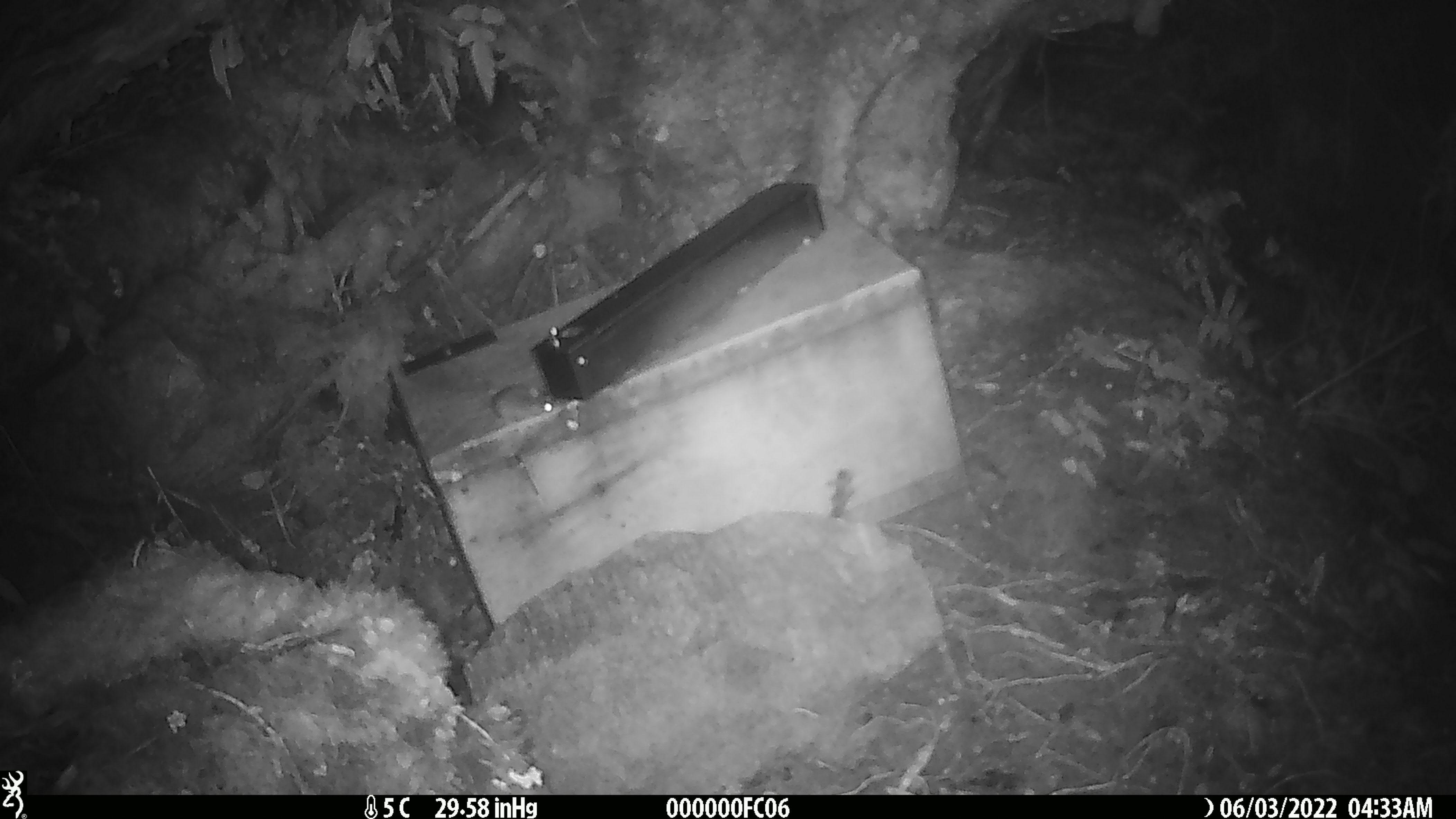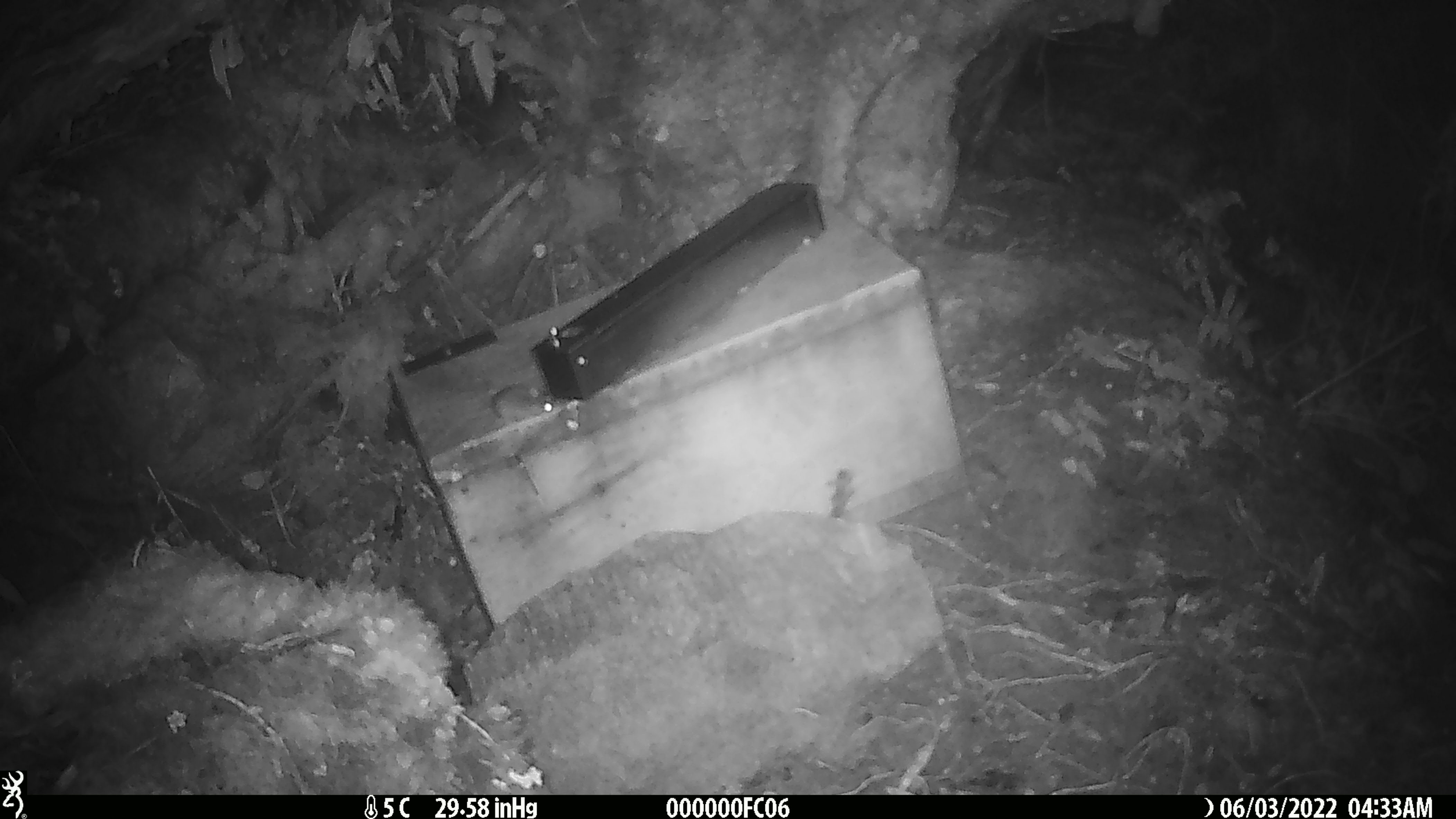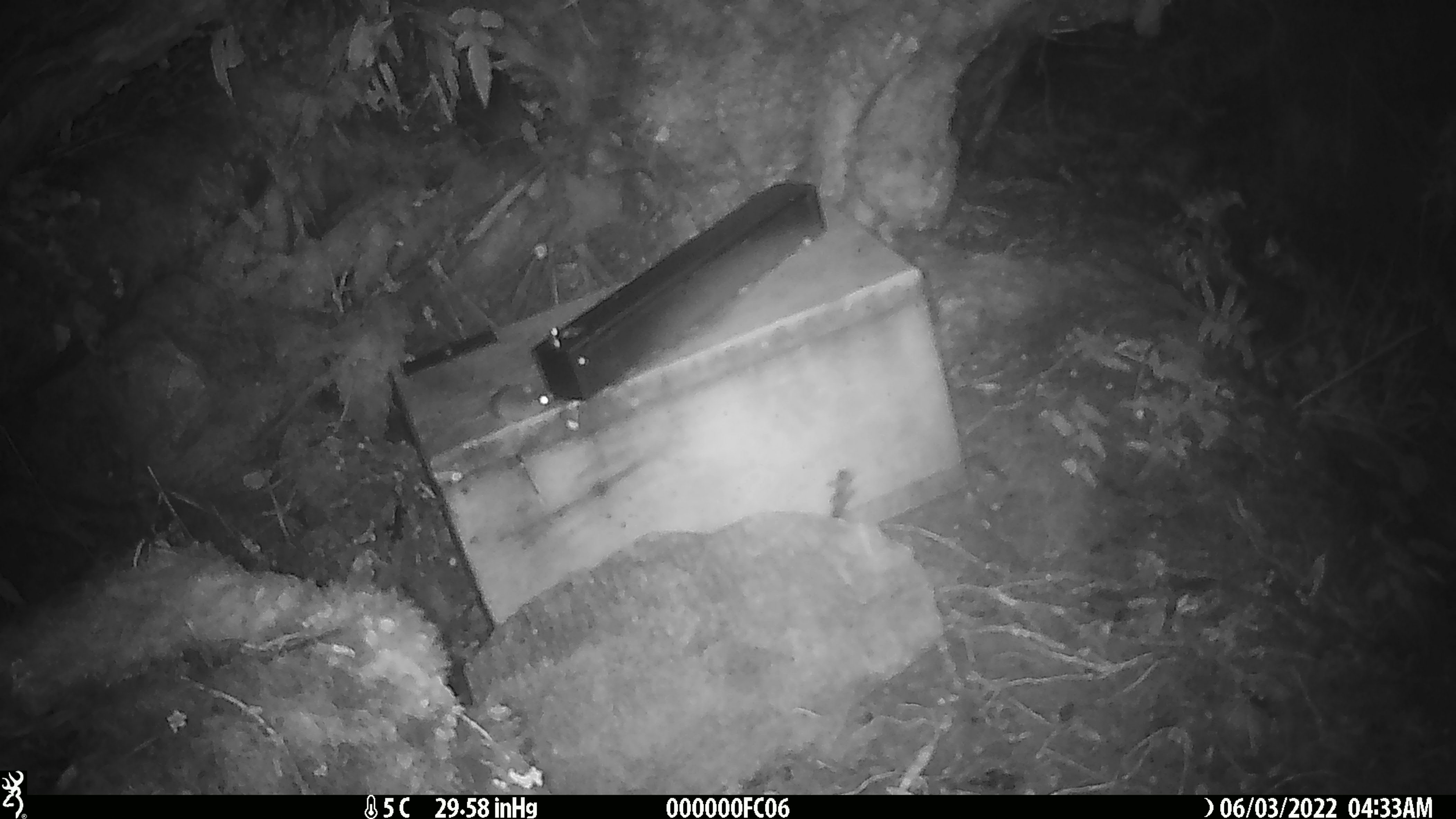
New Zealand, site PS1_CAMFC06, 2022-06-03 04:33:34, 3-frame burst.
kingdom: Animalia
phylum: Chordata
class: Mammalia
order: Rodentia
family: Muridae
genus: Mus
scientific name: Mus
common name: mouse